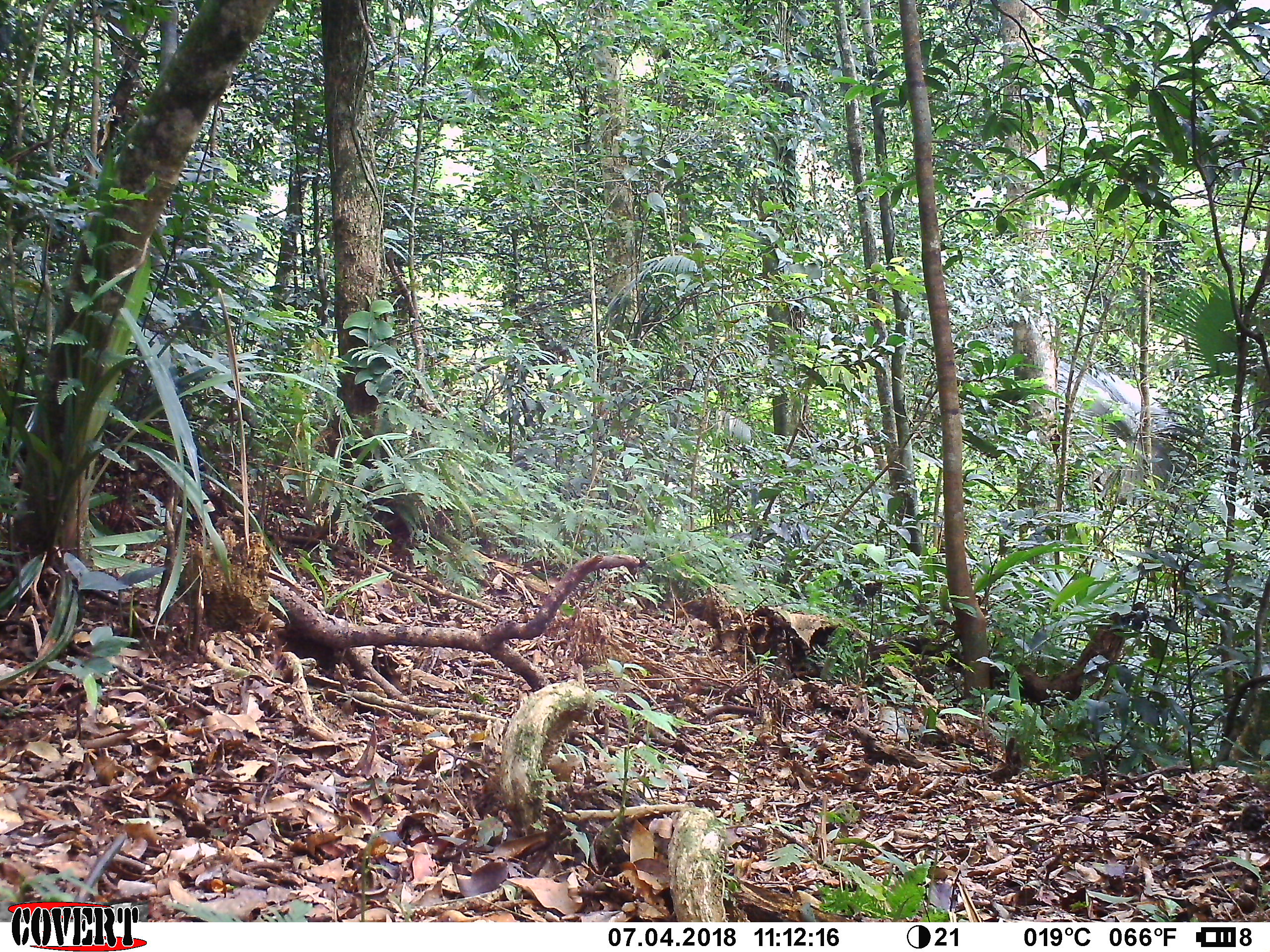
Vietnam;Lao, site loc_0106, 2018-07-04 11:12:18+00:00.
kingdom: Animalia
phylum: Chordata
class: Mammalia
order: Carnivora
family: Herpestidae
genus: Urva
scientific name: Urva urva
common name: crab-eating mongoose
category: crab eating mongoose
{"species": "crab eating mongoose (crab-eating mongoose) (Urva urva)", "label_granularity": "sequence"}